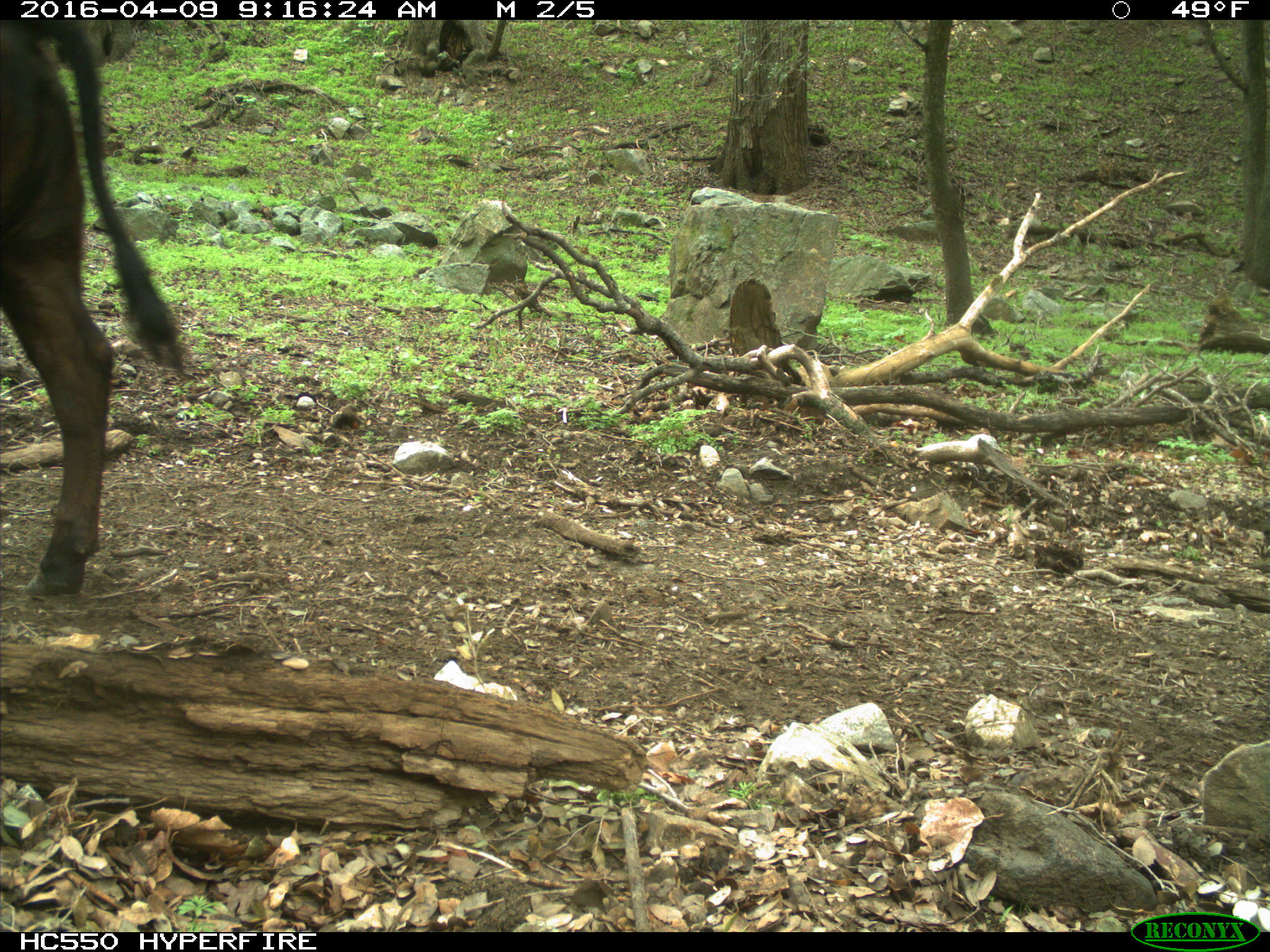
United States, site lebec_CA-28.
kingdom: Animalia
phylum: Chordata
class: Mammalia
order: Artiodactyla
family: Bovidae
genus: Bos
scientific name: Bos taurus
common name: domestic cow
Bos taurus (domestic cow).